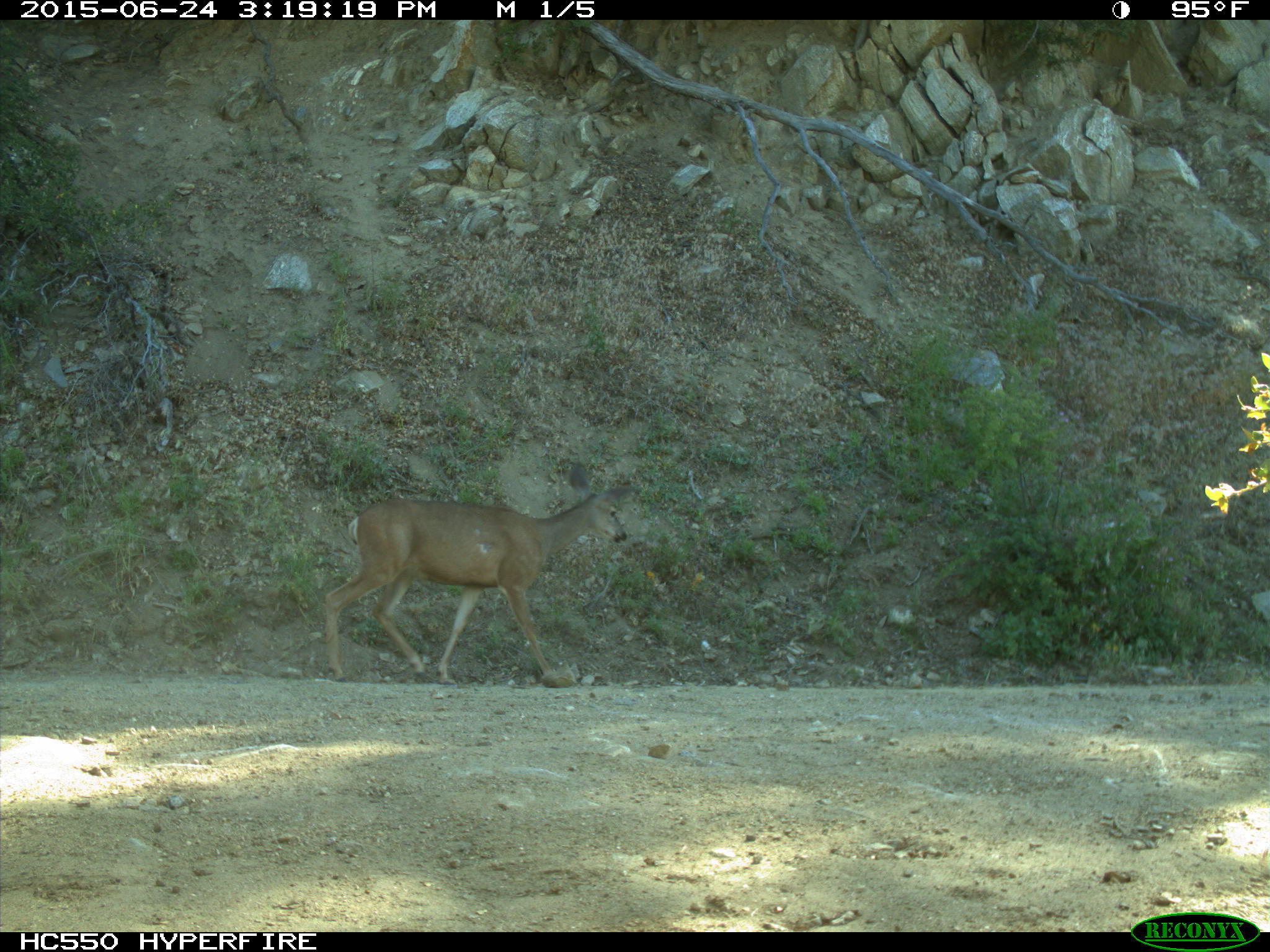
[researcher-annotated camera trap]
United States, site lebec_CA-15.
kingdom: Animalia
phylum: Chordata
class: Mammalia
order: Artiodactyla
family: Cervidae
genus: Odocoileus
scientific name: Odocoileus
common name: deer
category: unidentified deer